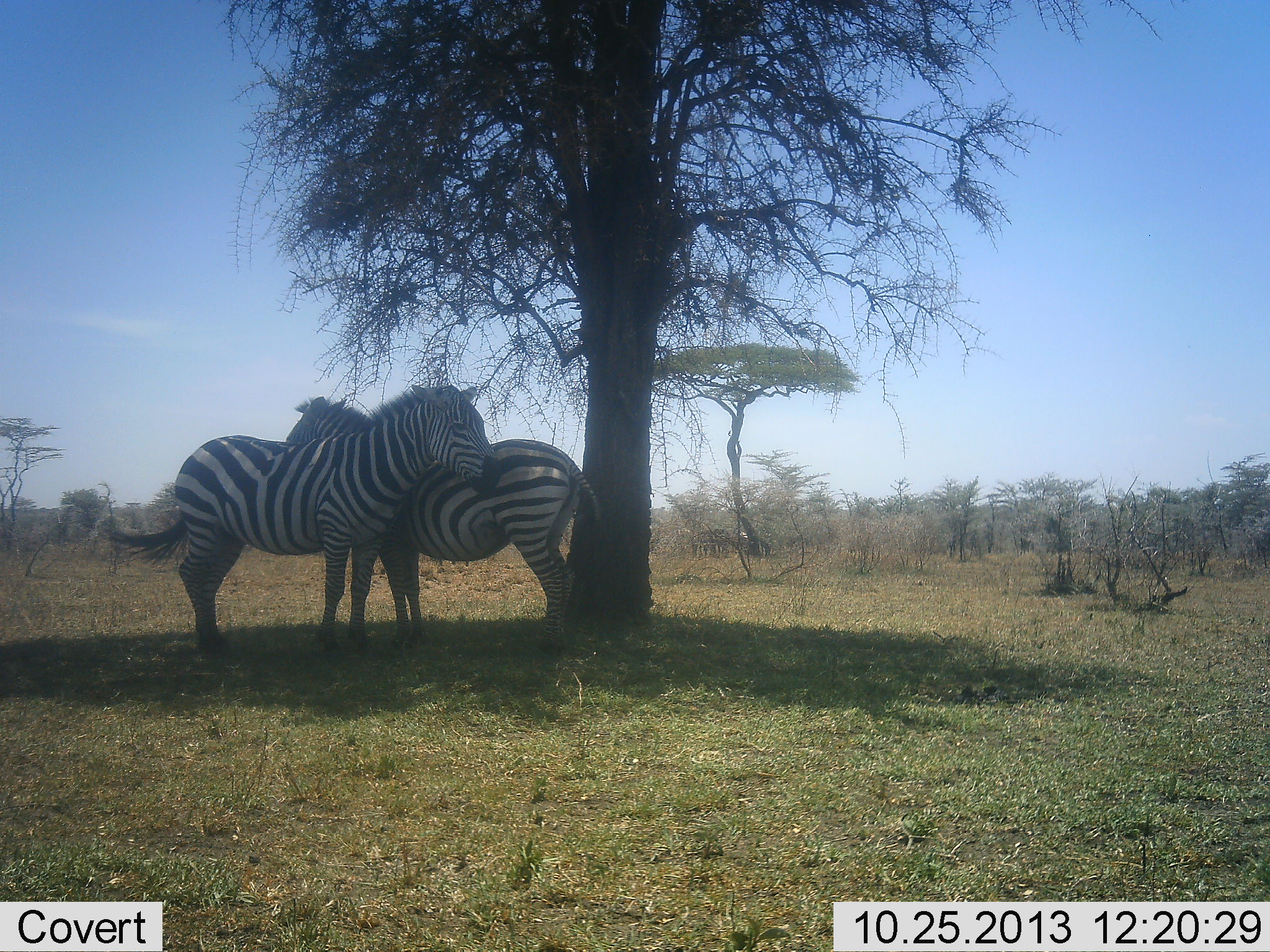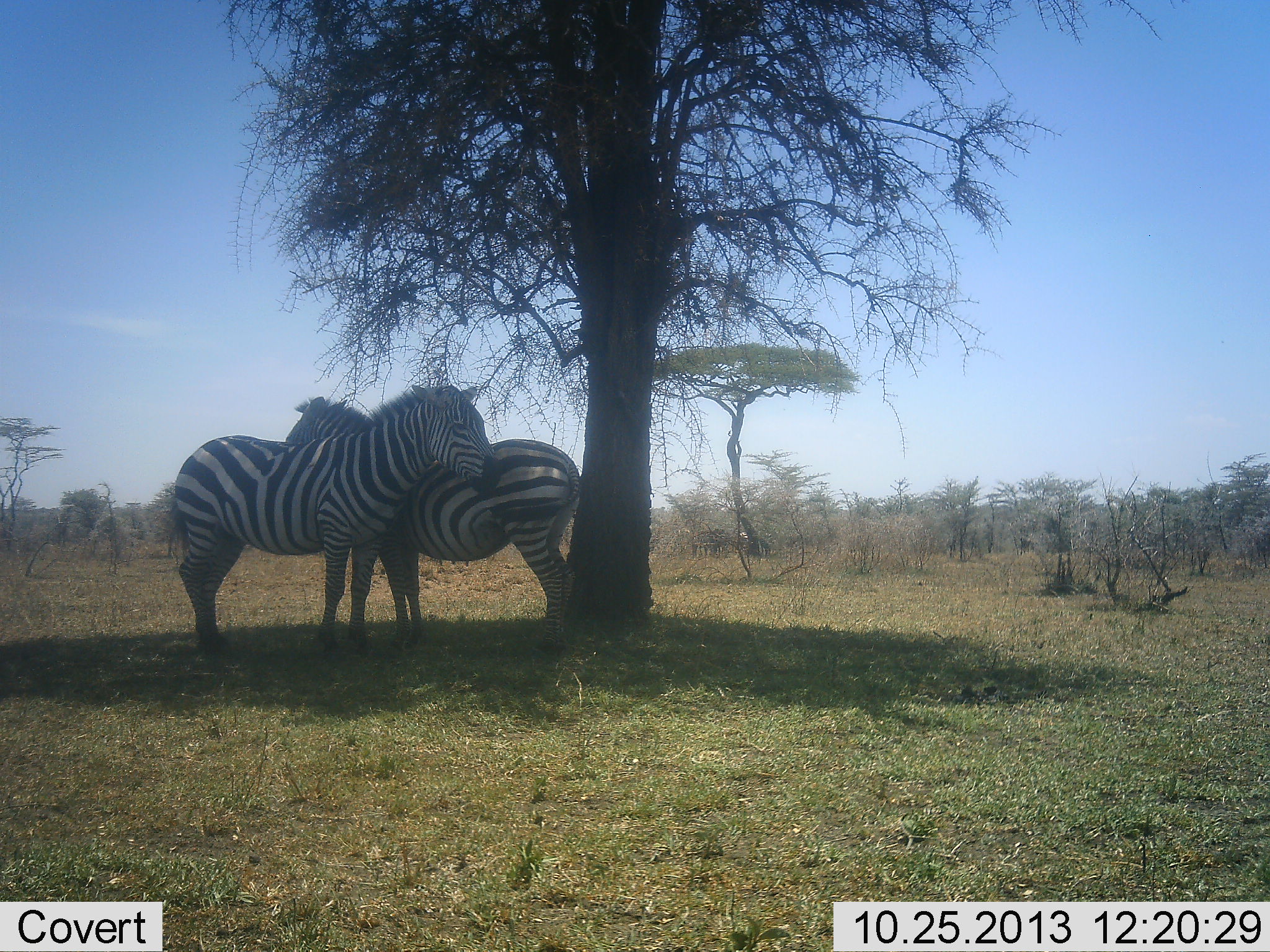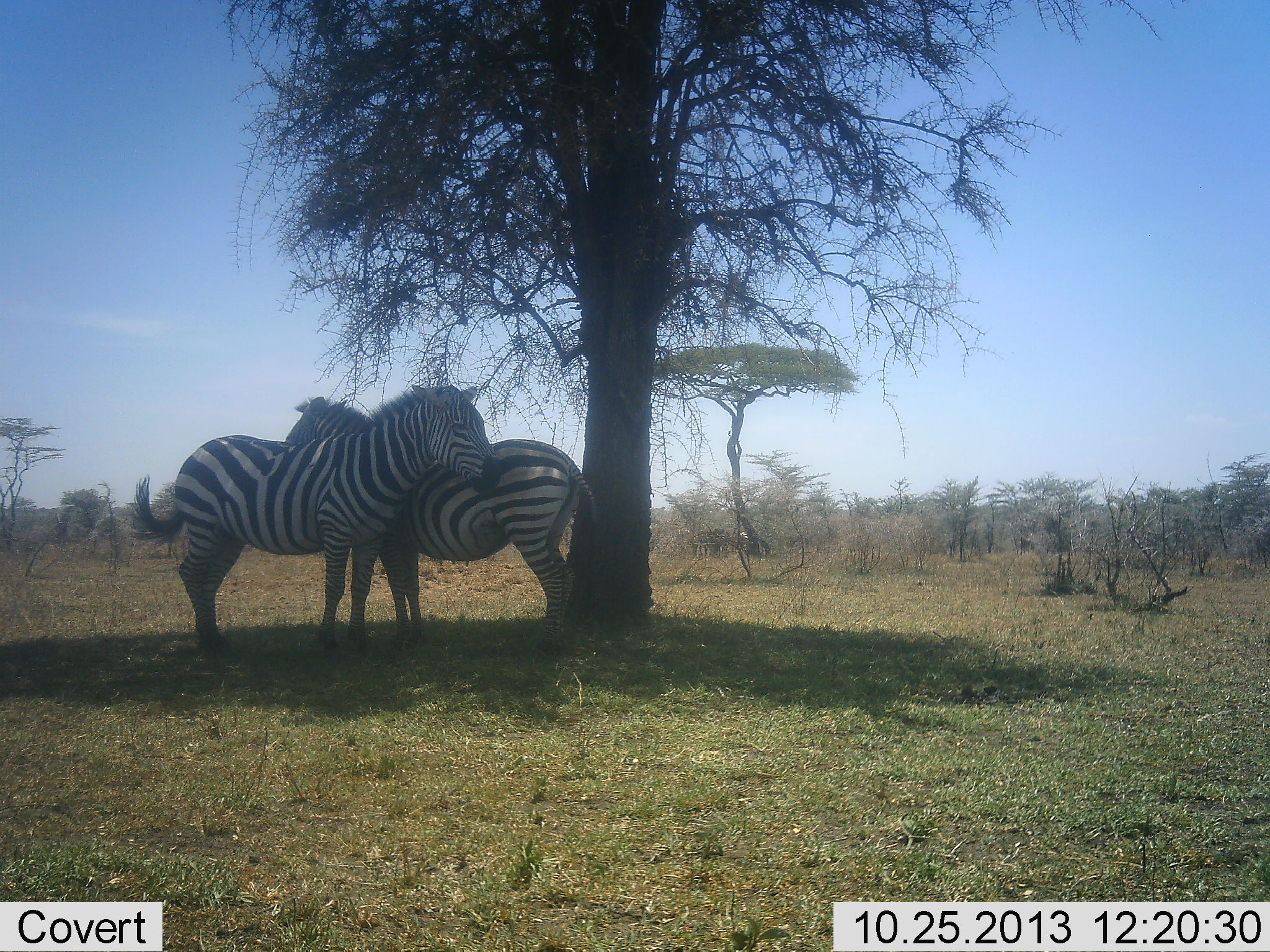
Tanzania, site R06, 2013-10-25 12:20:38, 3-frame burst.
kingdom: Animalia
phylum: Chordata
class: Mammalia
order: Perissodactyla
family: Equidae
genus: Equus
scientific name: Equus quagga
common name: plains zebra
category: zebra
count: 2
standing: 70%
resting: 10%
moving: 0%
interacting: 50%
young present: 0%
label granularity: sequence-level